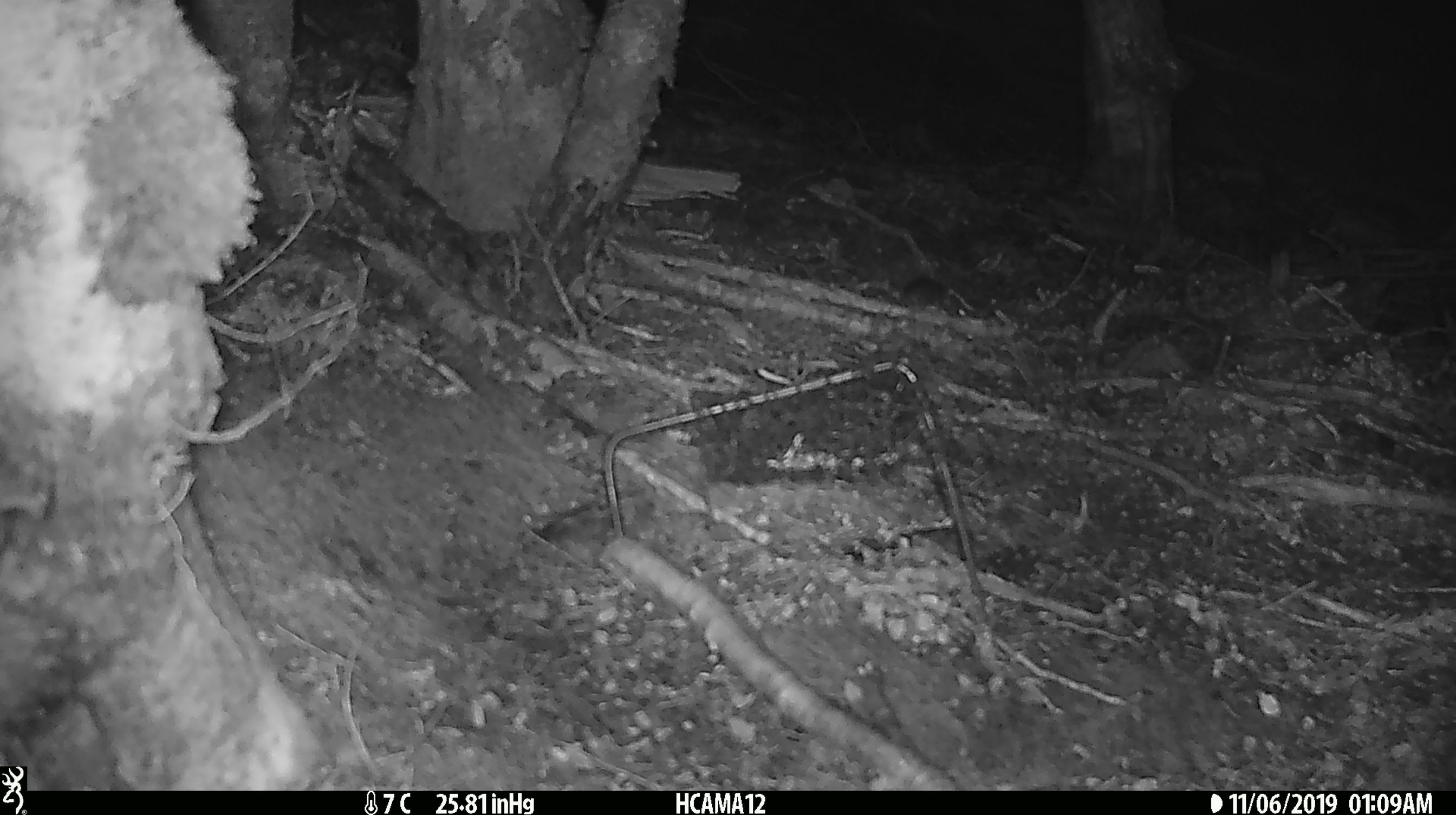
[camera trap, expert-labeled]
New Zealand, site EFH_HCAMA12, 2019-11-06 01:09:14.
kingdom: Animalia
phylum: Chordata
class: Mammalia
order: Rodentia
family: Muridae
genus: Mus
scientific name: Mus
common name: mouse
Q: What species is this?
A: Mouse (Mus).